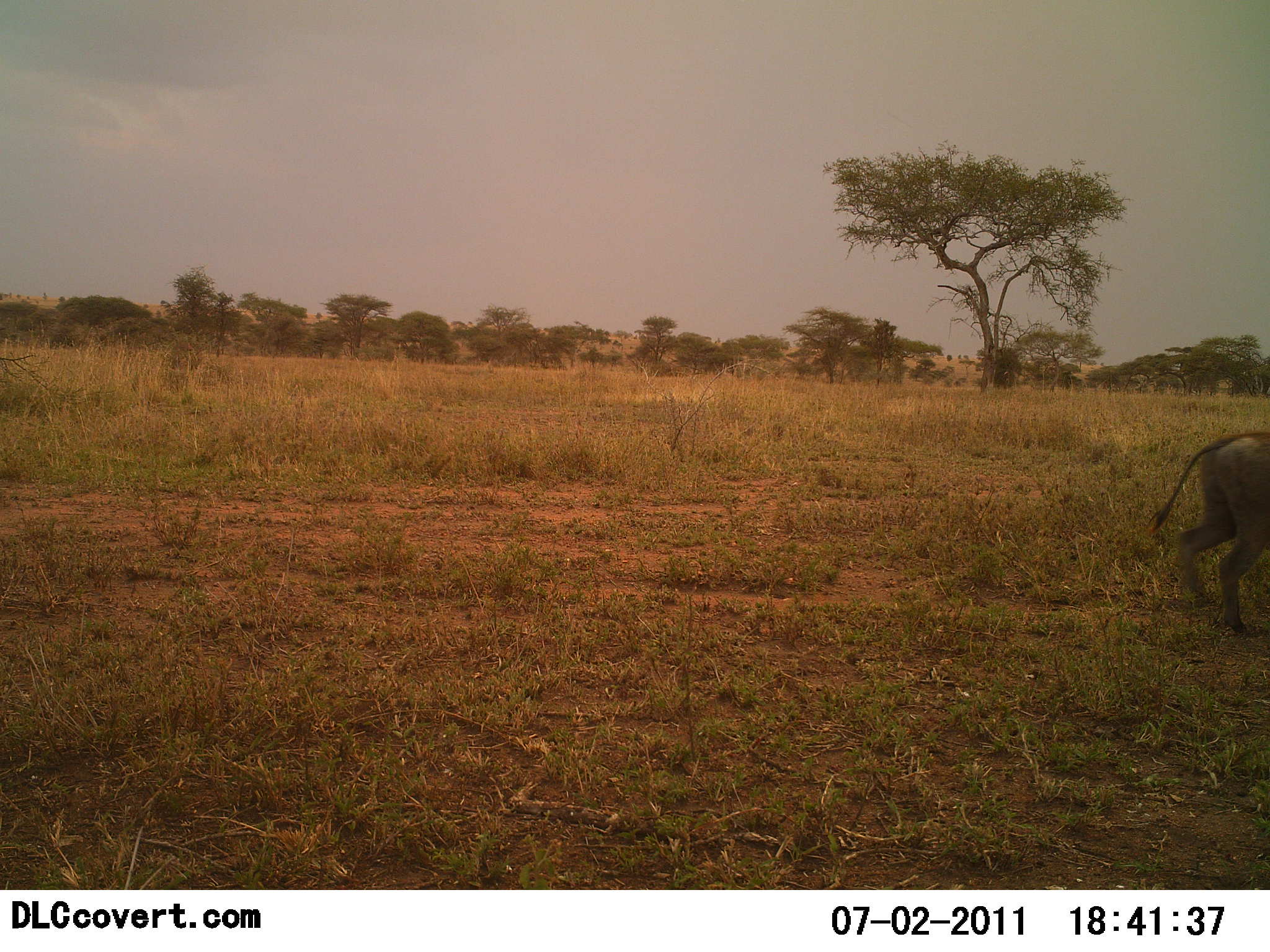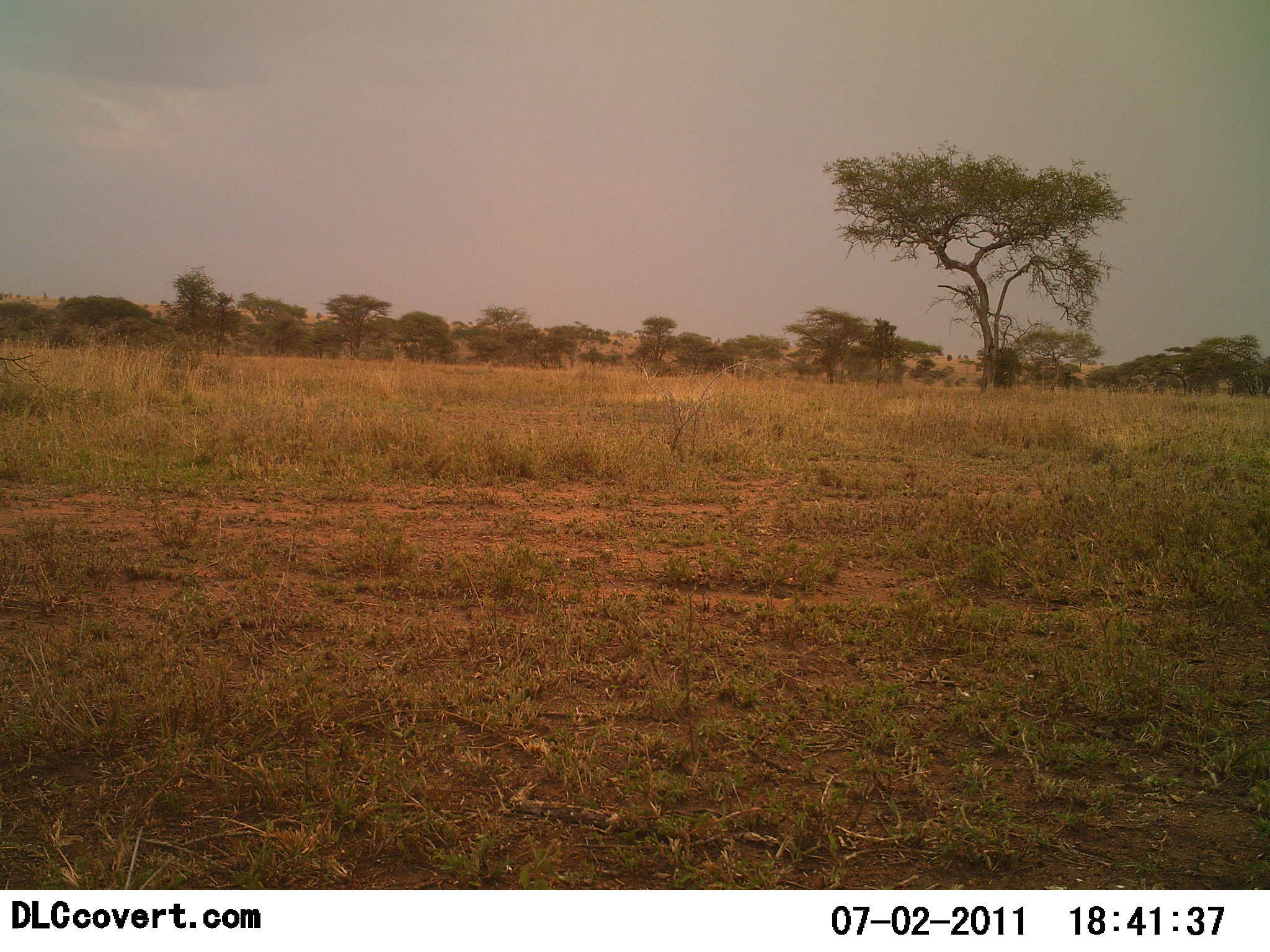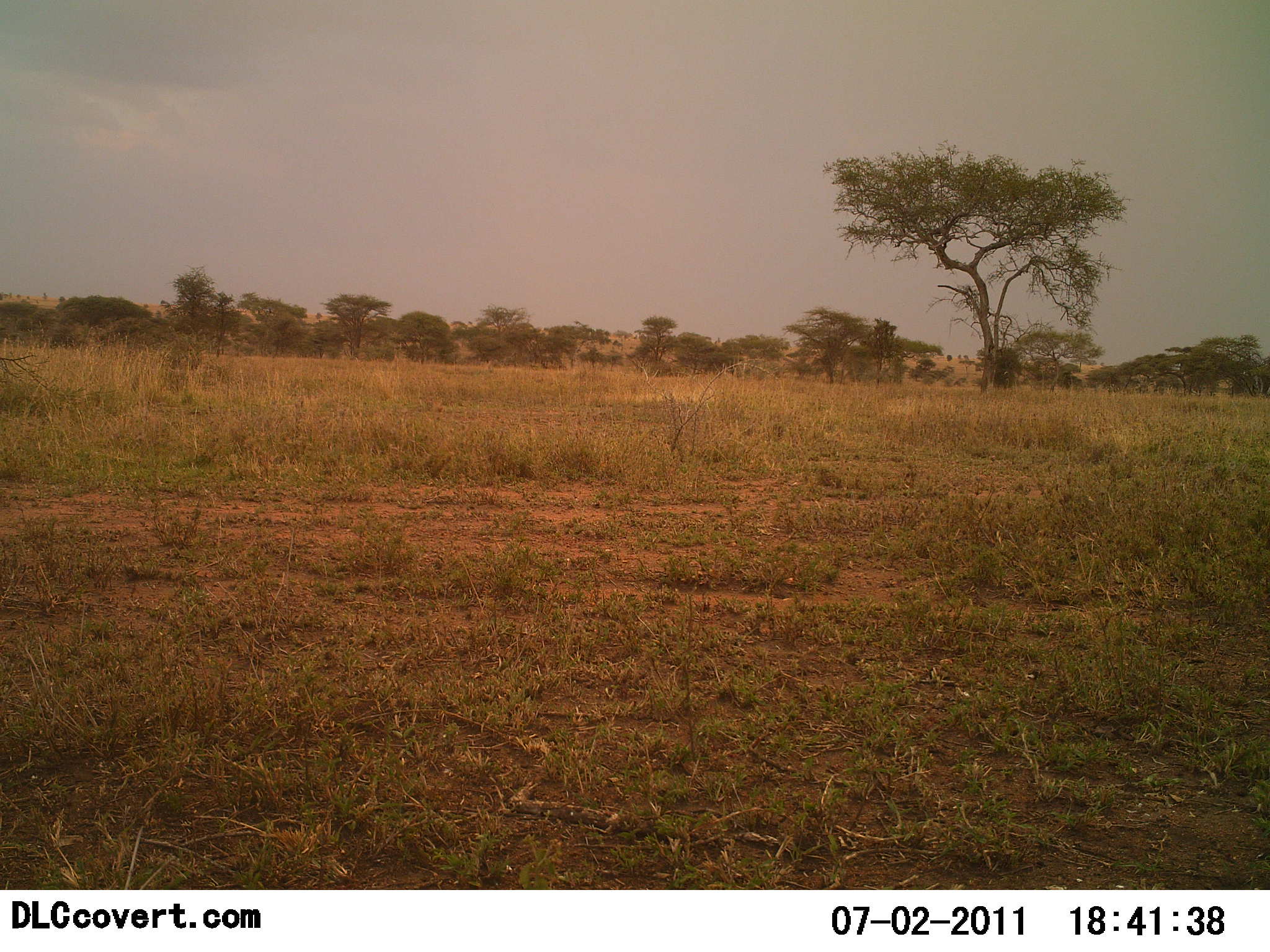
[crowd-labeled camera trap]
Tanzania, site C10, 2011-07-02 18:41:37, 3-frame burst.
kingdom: Animalia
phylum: Chordata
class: Mammalia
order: Artiodactyla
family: Suidae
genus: Phacochoerus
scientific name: Phacochoerus africanus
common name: warthog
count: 1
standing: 17%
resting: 0%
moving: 83%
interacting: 0%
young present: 0%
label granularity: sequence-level